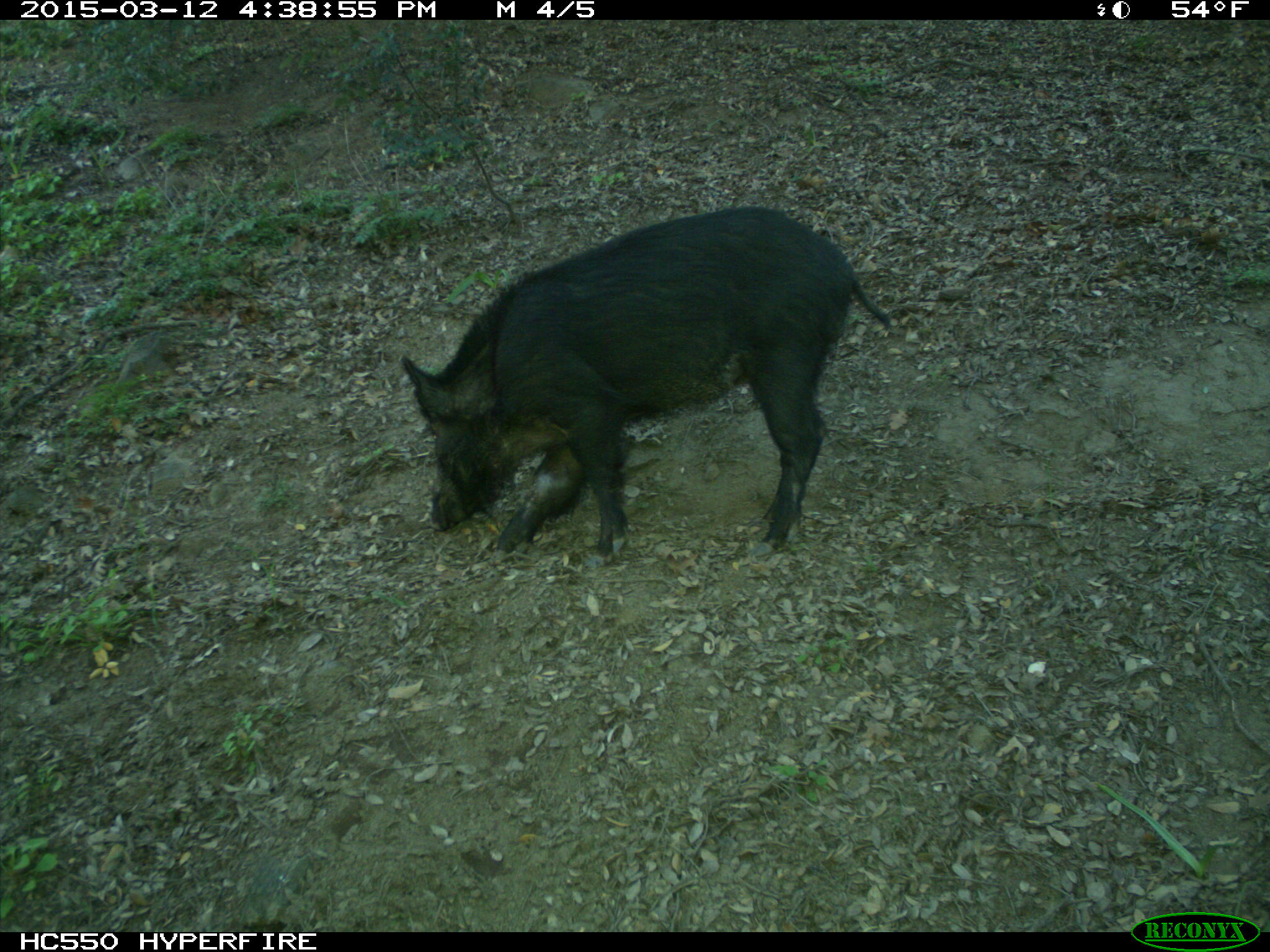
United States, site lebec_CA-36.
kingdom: Animalia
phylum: Chordata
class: Mammalia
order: Artiodactyla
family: Suidae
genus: Sus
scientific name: Sus scrofa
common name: wild boar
Sus scrofa (wild boar).